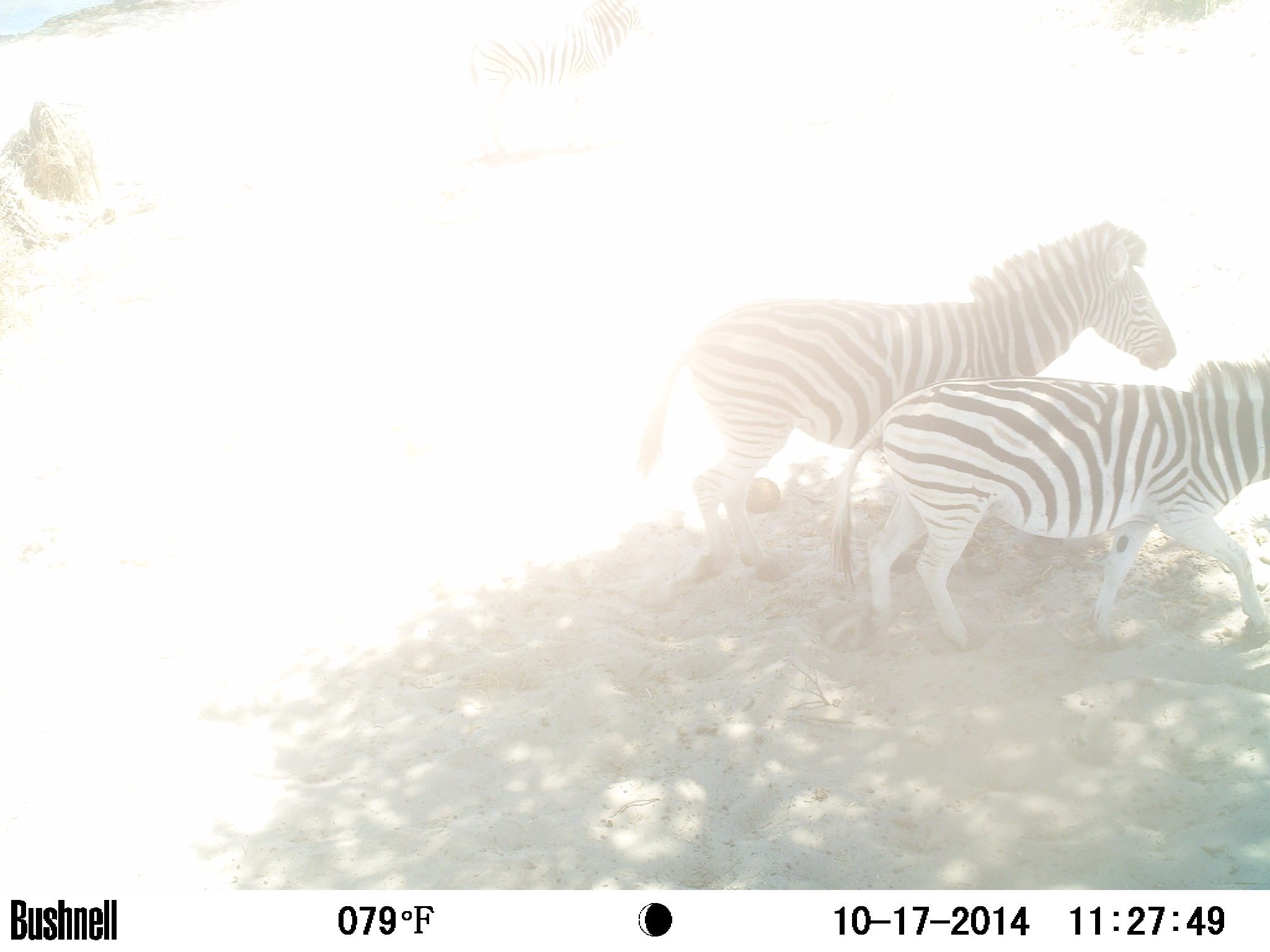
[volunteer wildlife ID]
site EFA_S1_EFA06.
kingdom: Animalia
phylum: Chordata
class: Mammalia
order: Perissodactyla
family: Equidae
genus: Equus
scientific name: Equus quagga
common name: plains zebra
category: zebraplains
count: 2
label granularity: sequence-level